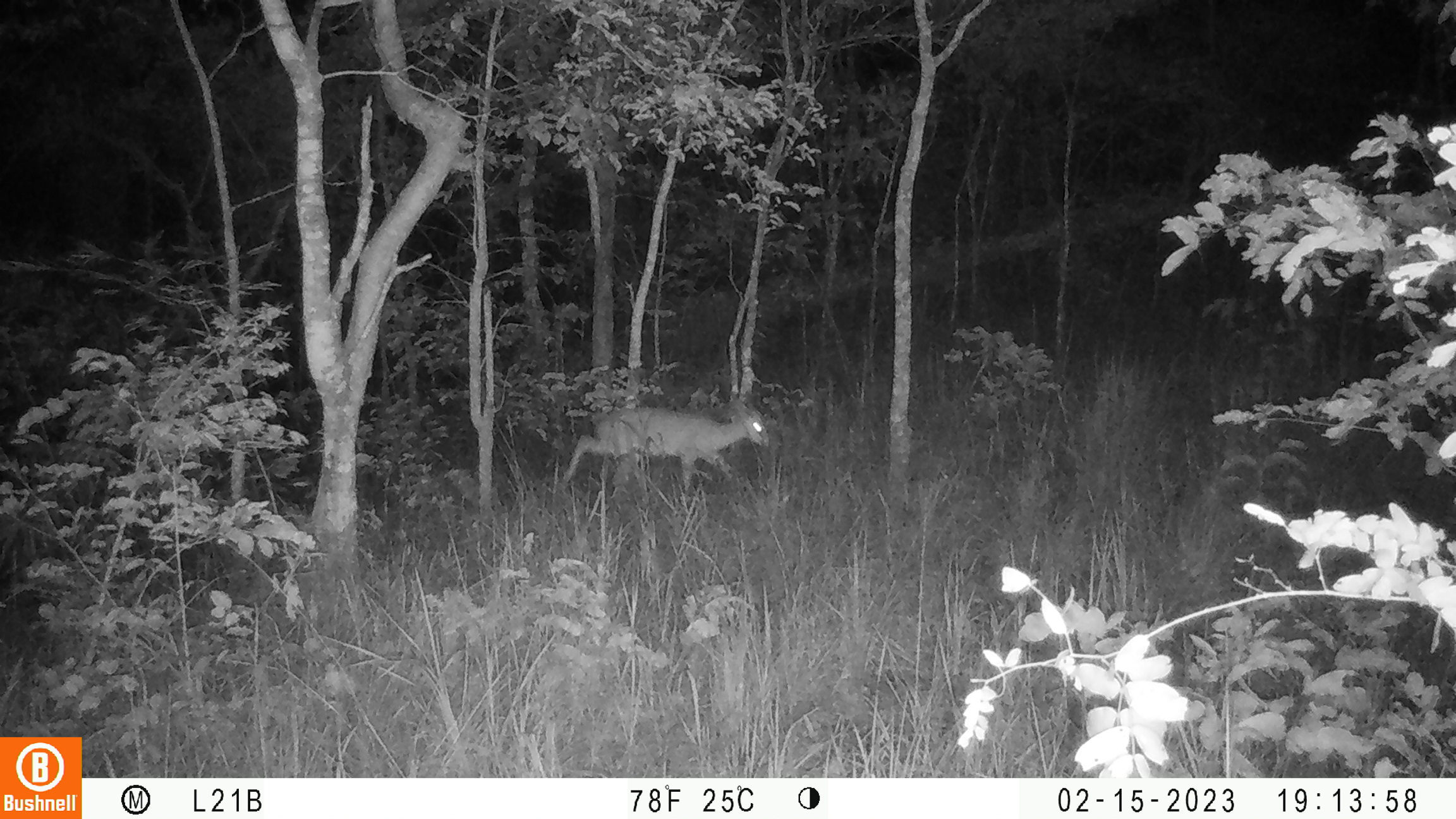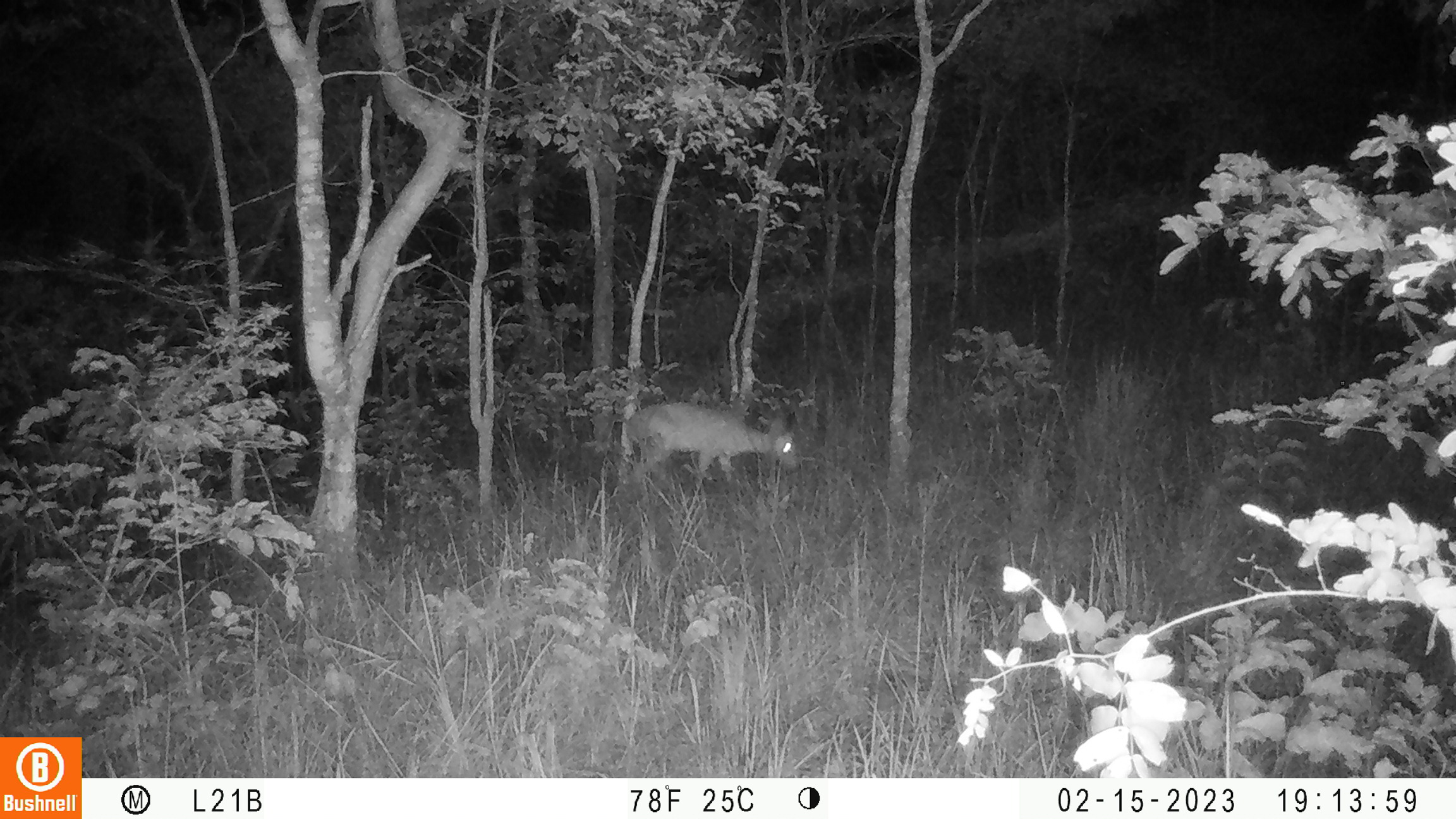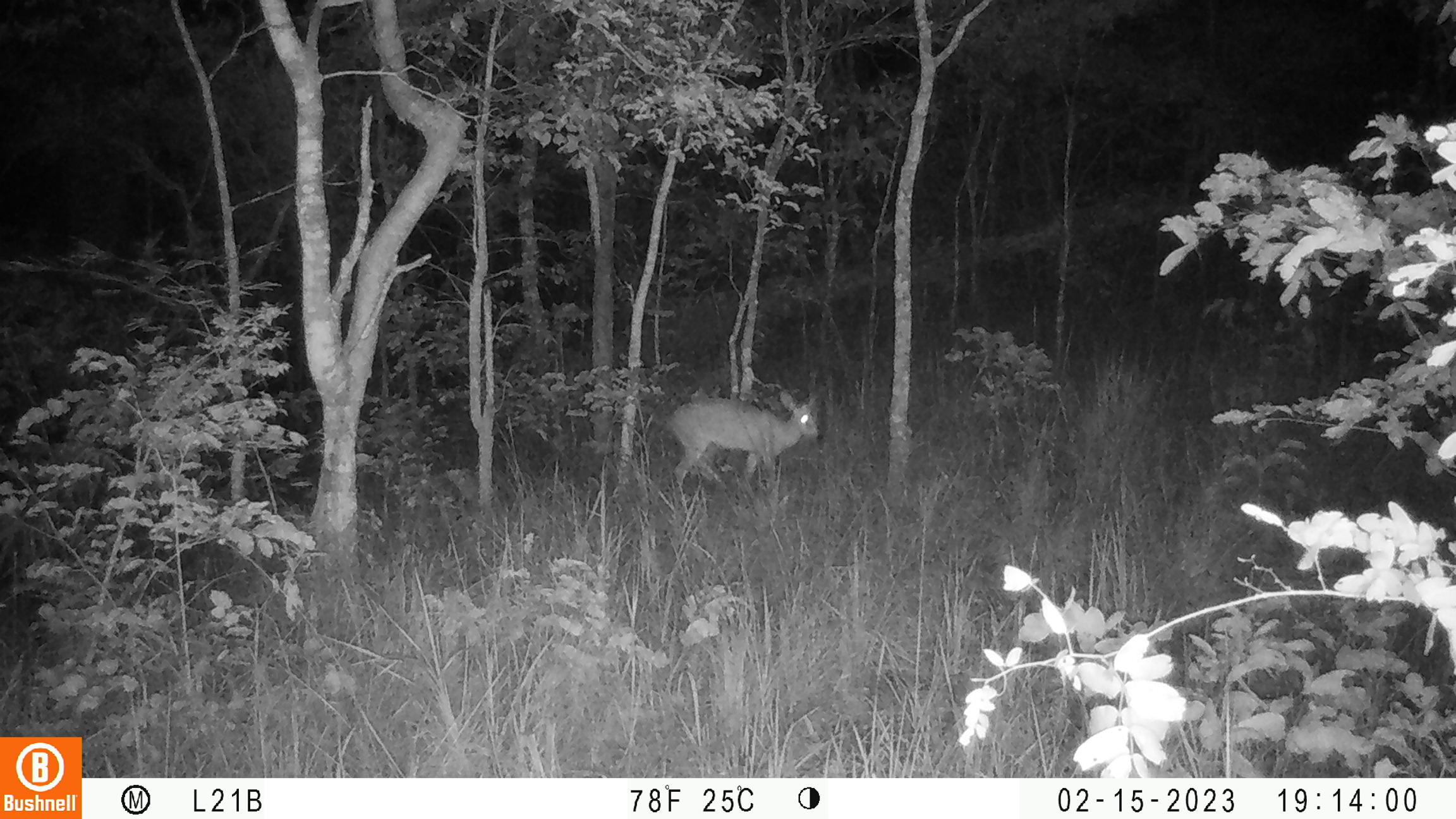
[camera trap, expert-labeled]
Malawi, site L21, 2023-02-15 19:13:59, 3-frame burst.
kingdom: Animalia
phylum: Chordata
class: Mammalia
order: Artiodactyla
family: Bovidae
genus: Sylvicapra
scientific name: Sylvicapra grimmia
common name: common duiker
Common duiker (Sylvicapra grimmia), count 1.